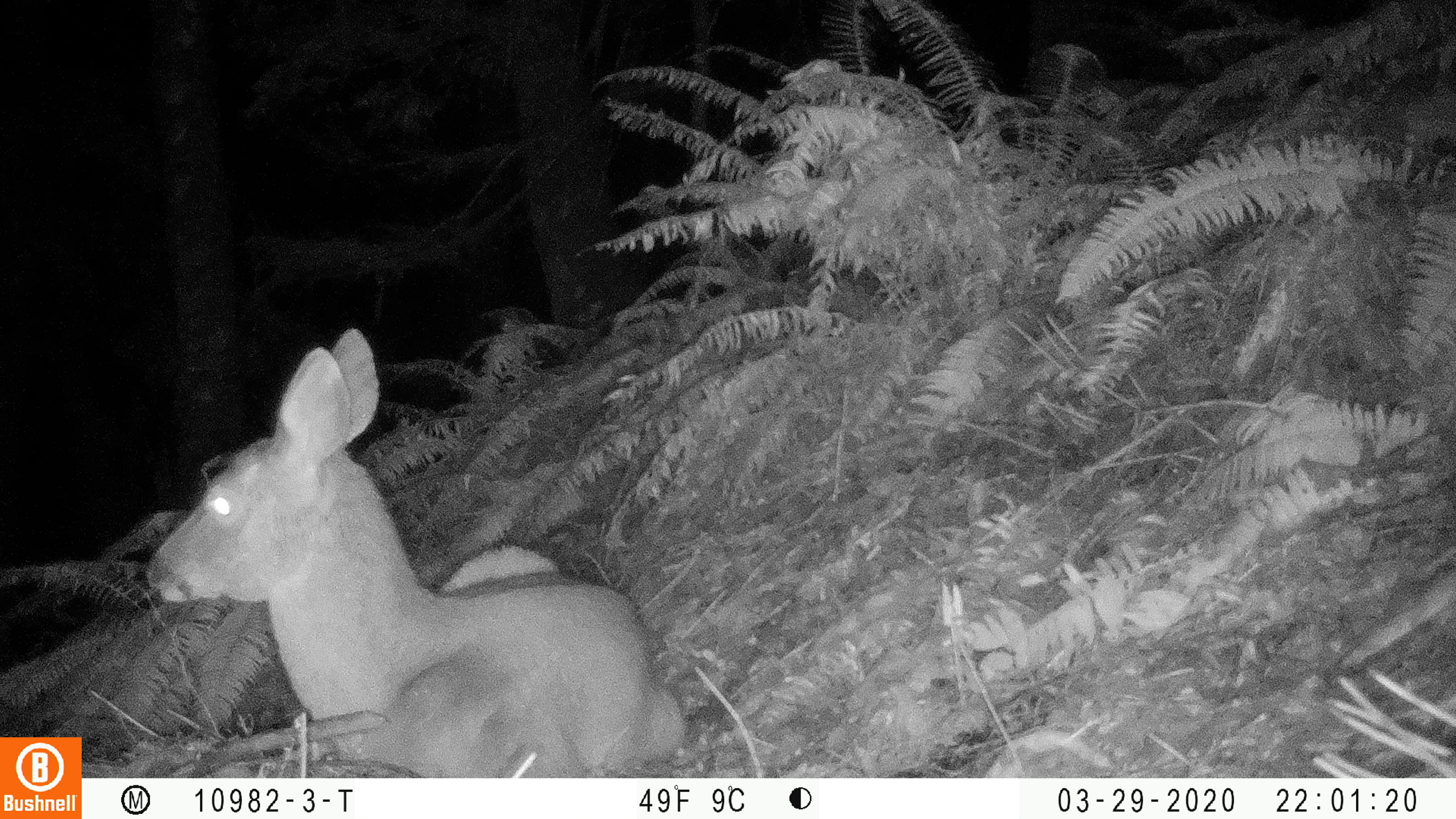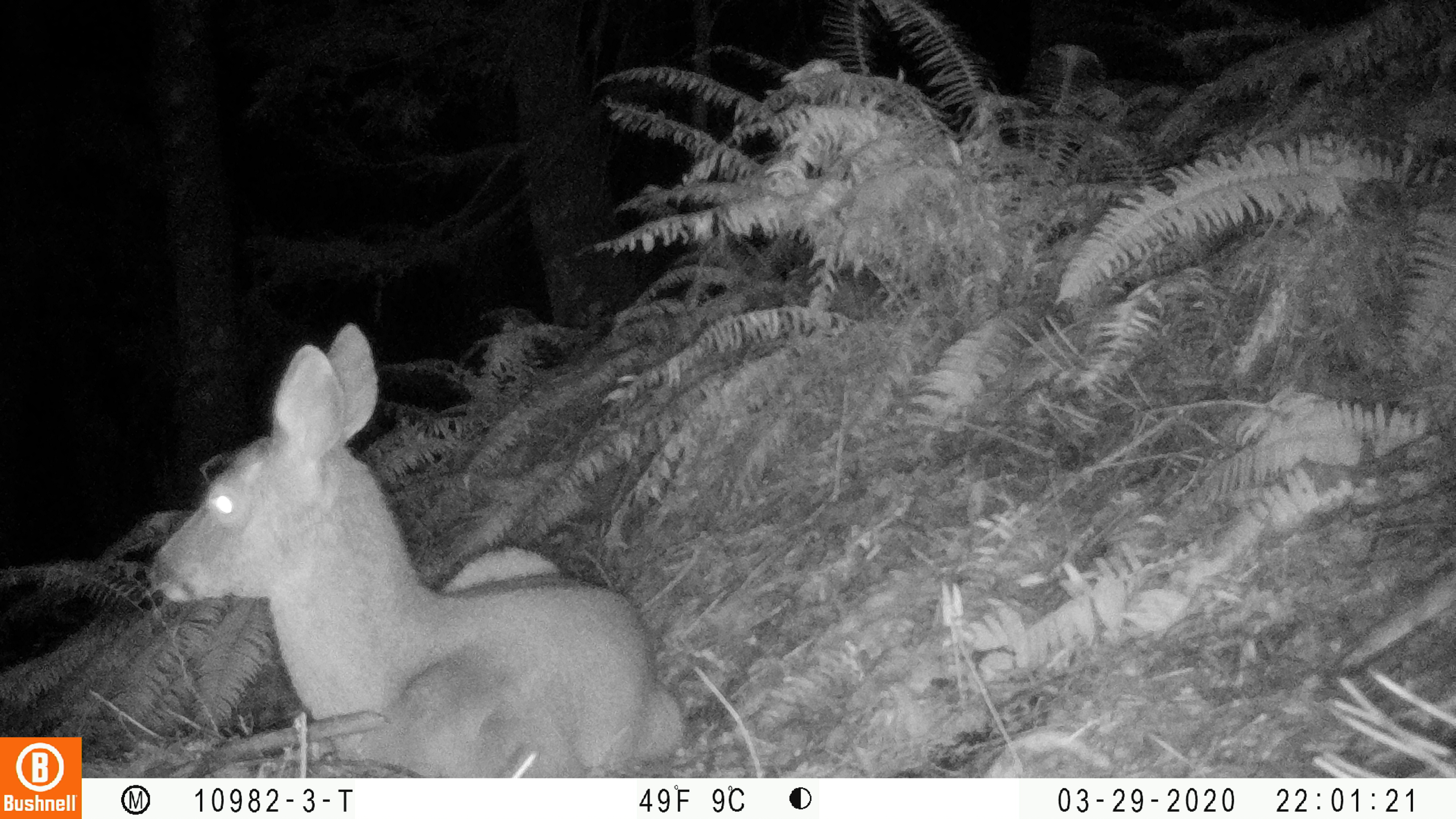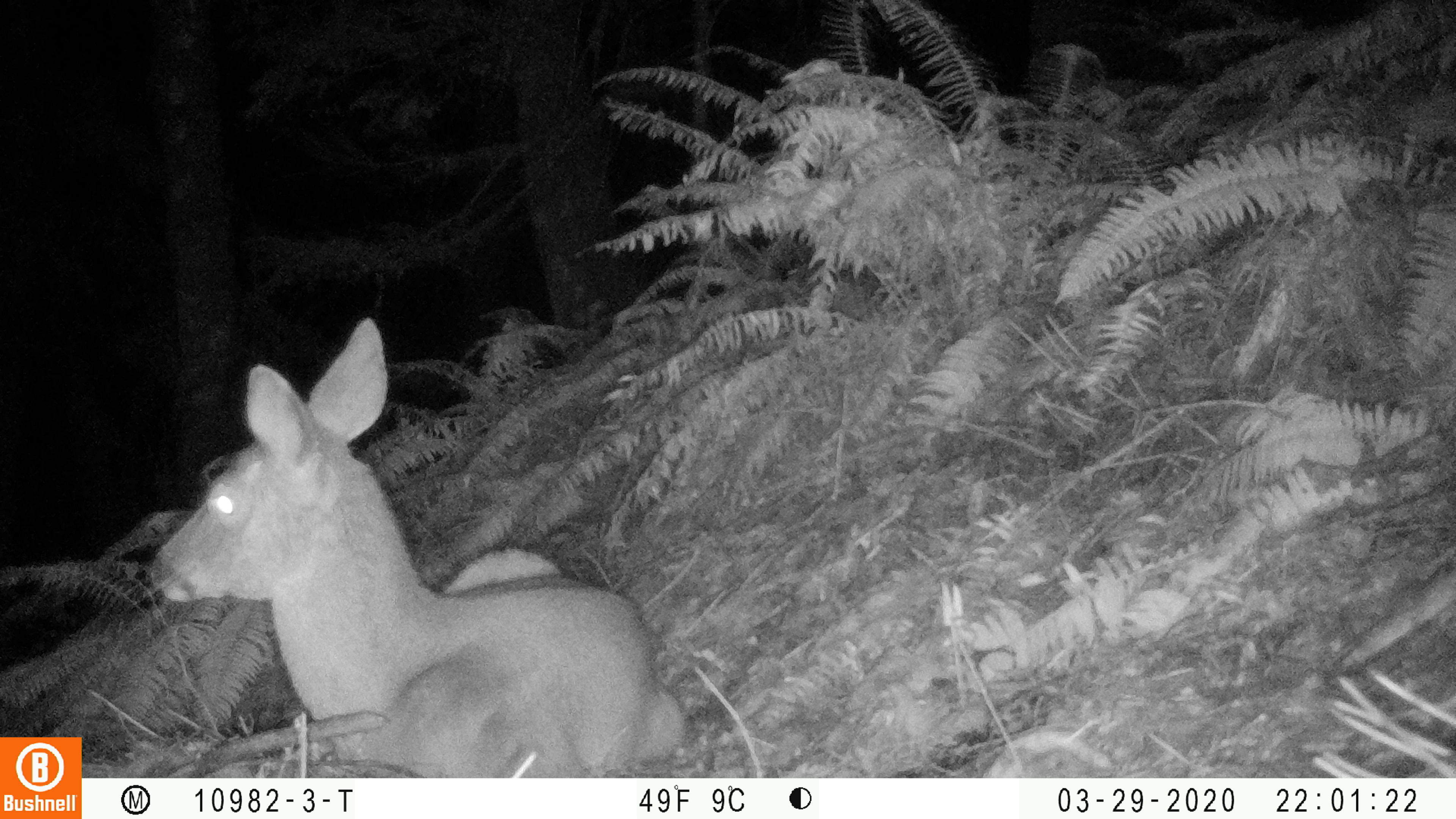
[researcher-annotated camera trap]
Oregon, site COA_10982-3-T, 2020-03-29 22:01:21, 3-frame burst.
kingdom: Animalia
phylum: Chordata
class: Mammalia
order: Artiodactyla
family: Cervidae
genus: Odocoileus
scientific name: Odocoileus hemionus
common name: black-tailed deer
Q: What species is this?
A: Black-tailed deer (Odocoileus hemionus).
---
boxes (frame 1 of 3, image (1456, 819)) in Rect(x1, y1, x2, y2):
black-tailed deer: Rect(133, 317, 683, 772)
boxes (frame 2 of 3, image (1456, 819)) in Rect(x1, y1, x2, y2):
black-tailed deer: Rect(143, 315, 677, 776)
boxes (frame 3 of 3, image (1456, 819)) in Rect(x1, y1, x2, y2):
black-tailed deer: Rect(143, 308, 685, 772)